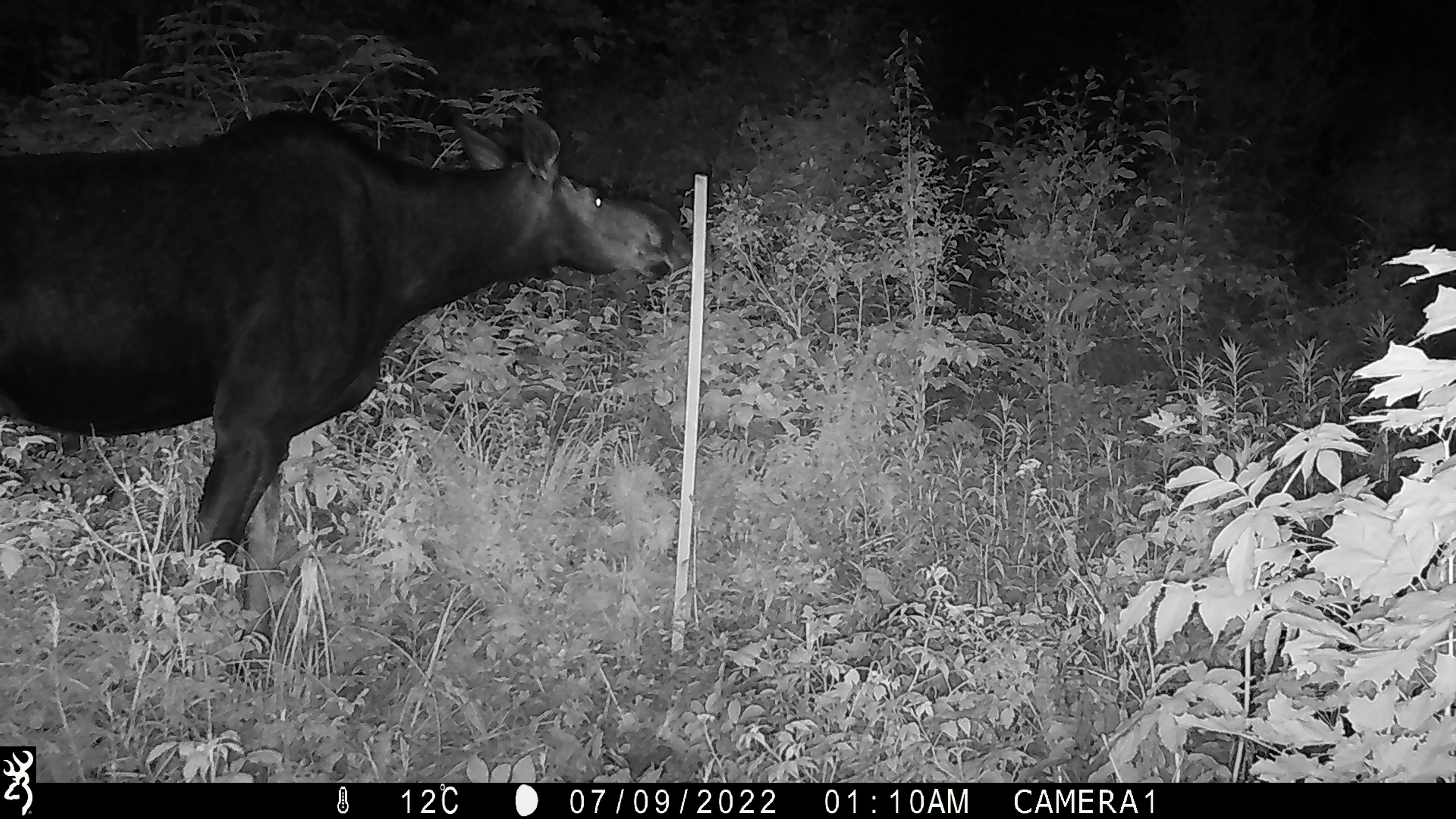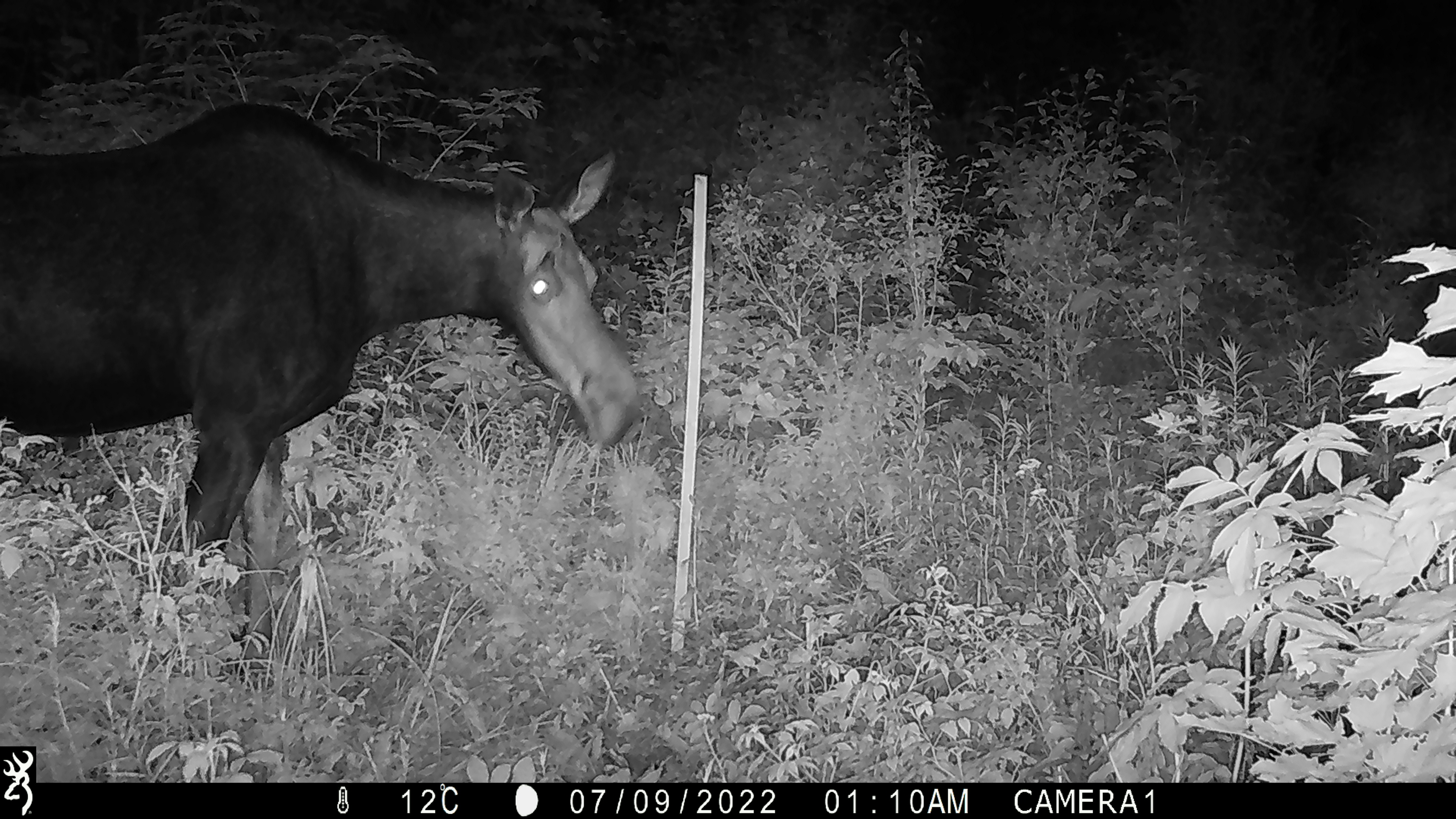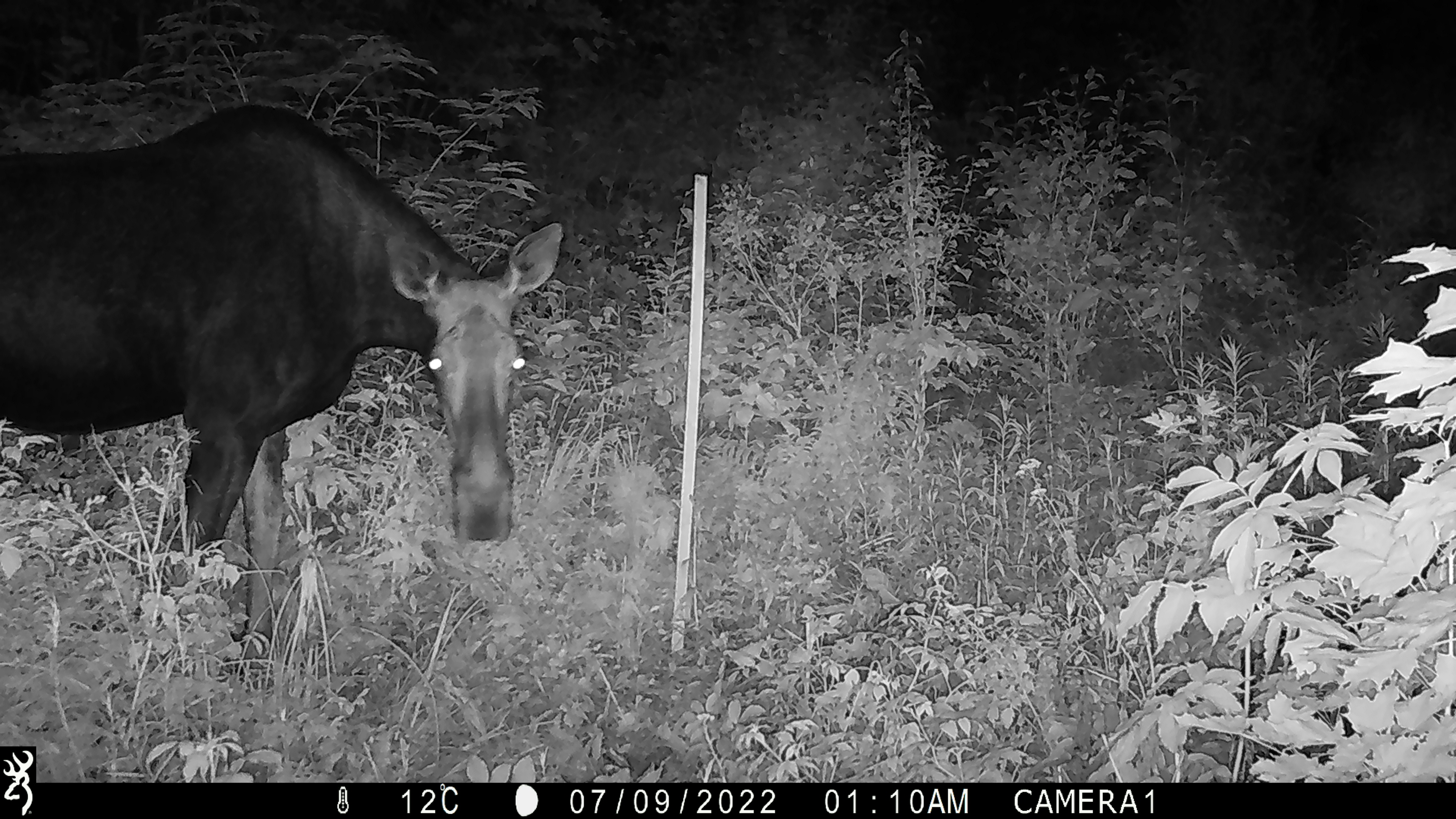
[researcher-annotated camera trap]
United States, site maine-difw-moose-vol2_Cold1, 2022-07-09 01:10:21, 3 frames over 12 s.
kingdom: Animalia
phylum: Chordata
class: Mammalia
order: Artiodactyla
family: Cervidae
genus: Alces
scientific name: Alces alces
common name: moose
Moose (Alces alces).